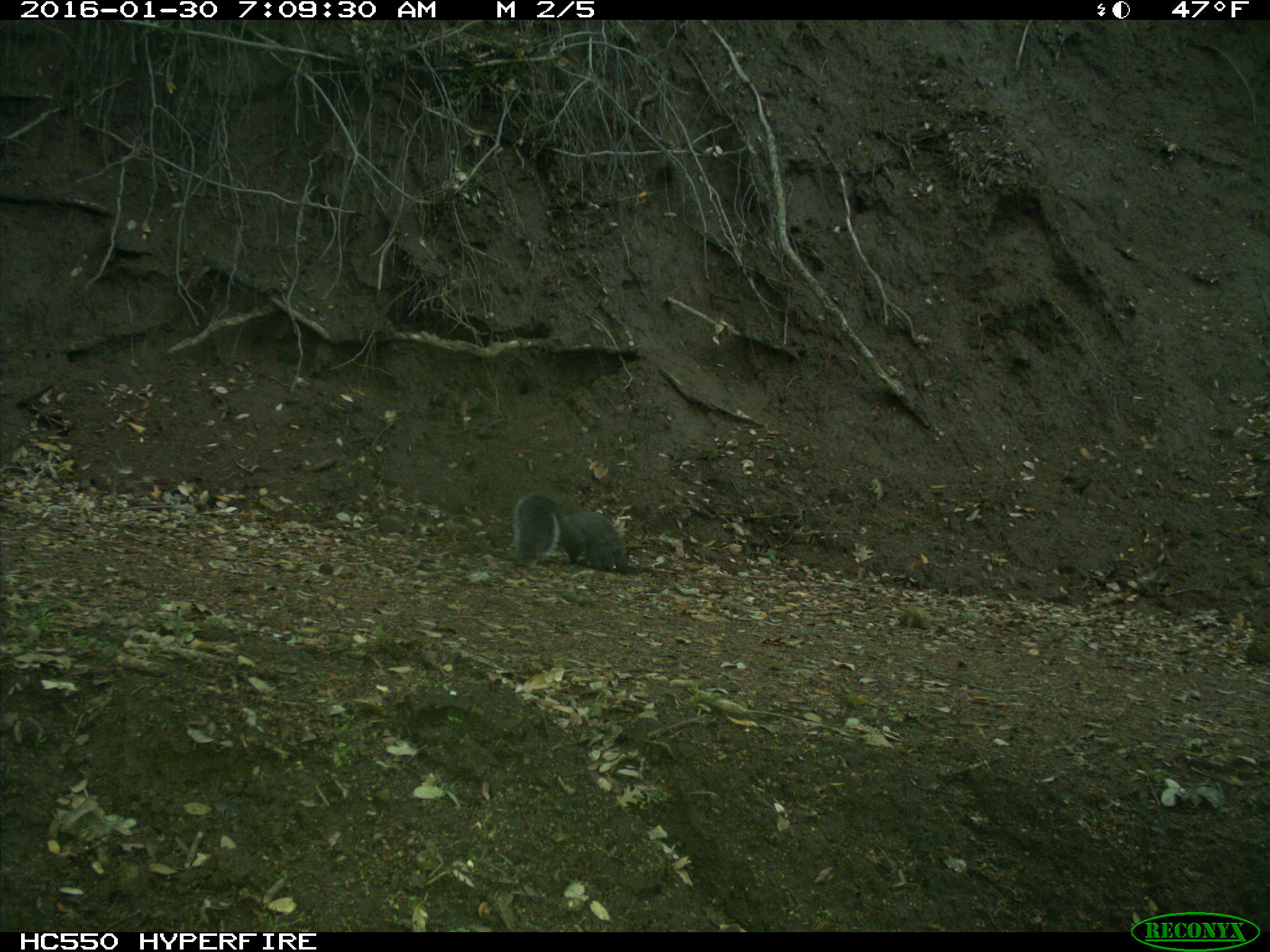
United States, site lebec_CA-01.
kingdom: Animalia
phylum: Chordata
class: Mammalia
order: Rodentia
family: Sciuridae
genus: Sciurus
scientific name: Sciurus carolinensis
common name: eastern gray squirrel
Sciurus carolinensis (eastern gray squirrel).